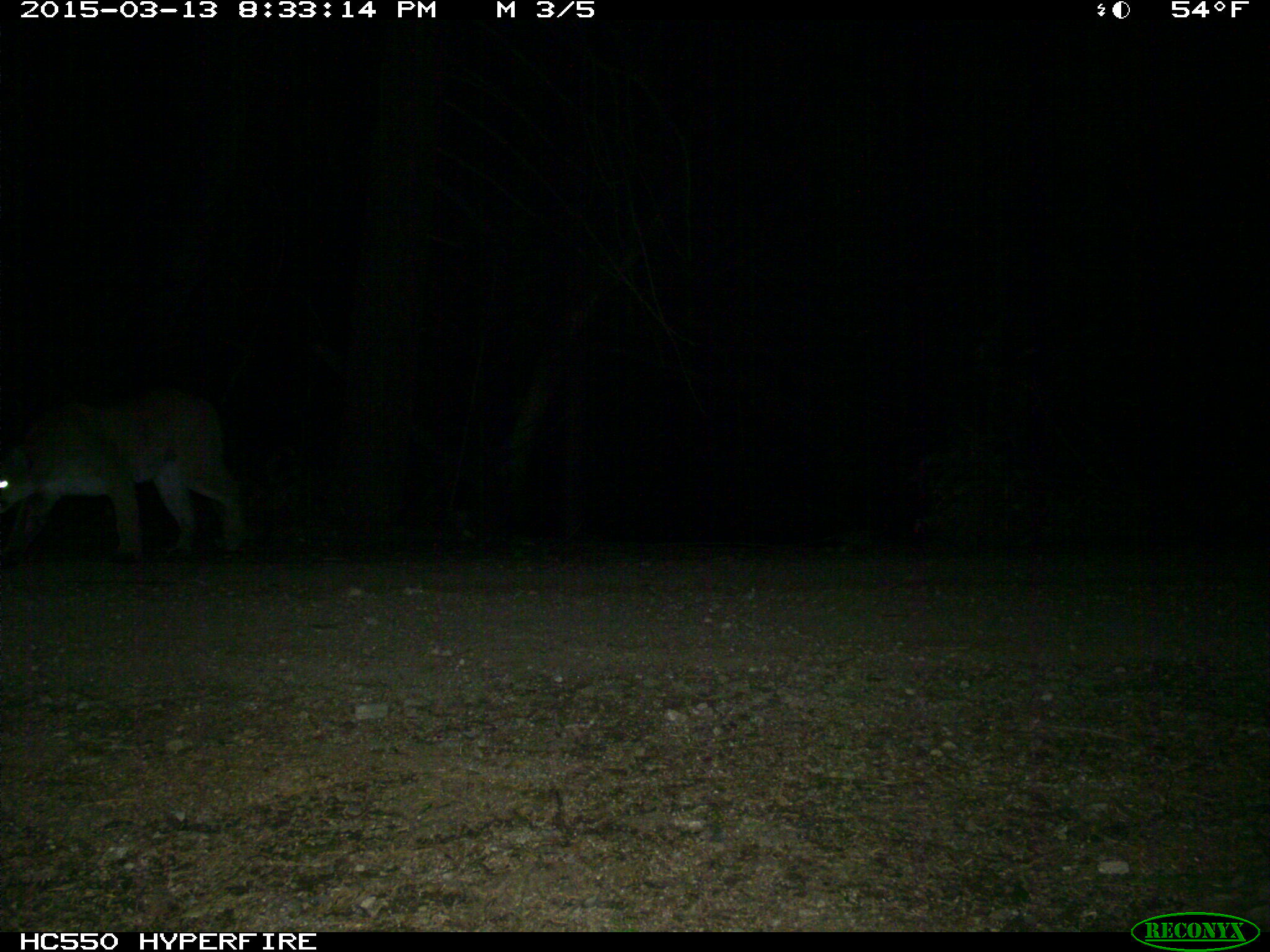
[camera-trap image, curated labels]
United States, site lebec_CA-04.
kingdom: Animalia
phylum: Chordata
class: Mammalia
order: Carnivora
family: Felidae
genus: Puma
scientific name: Puma concolor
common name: mountain lion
Puma concolor (mountain lion).